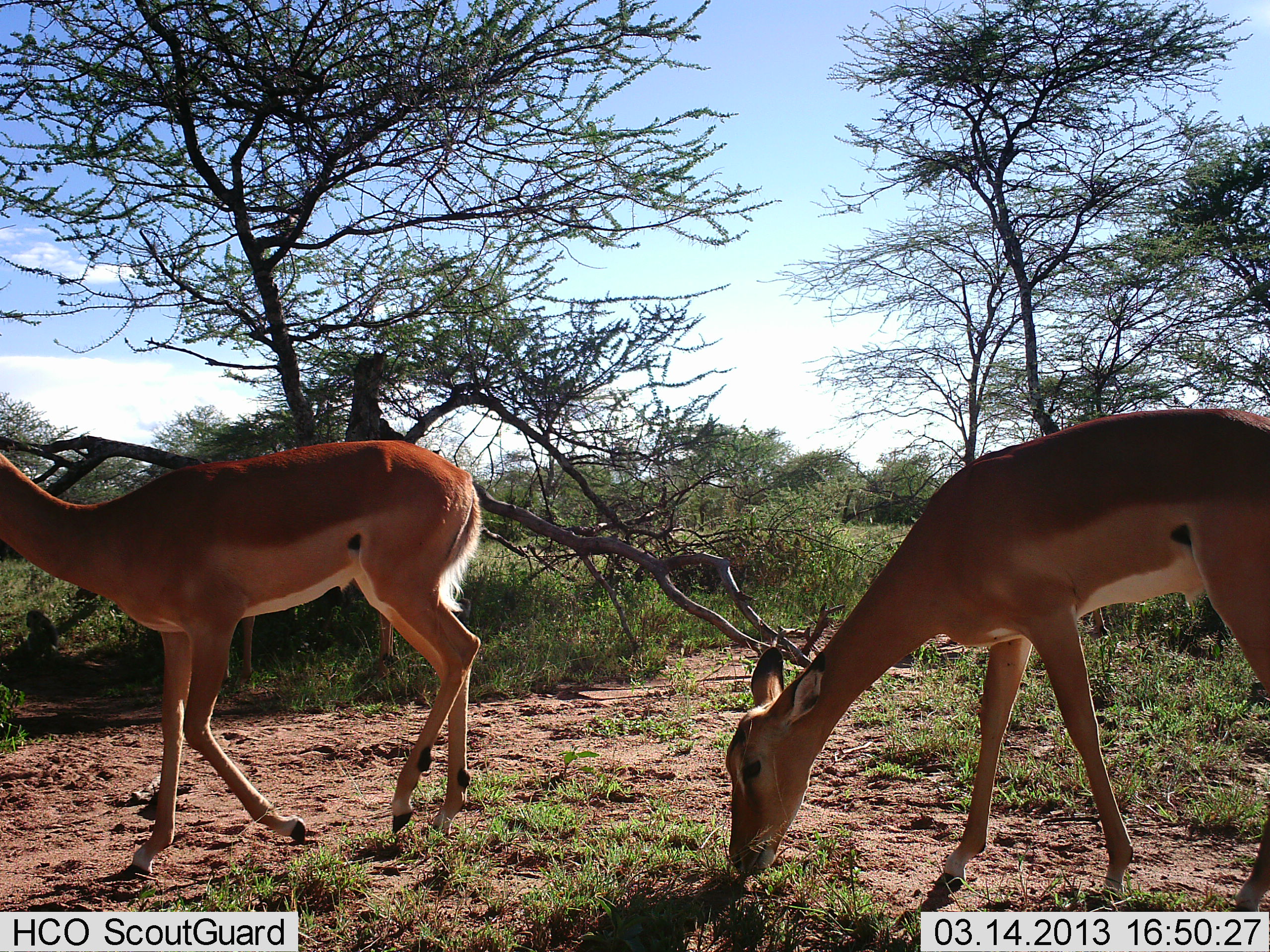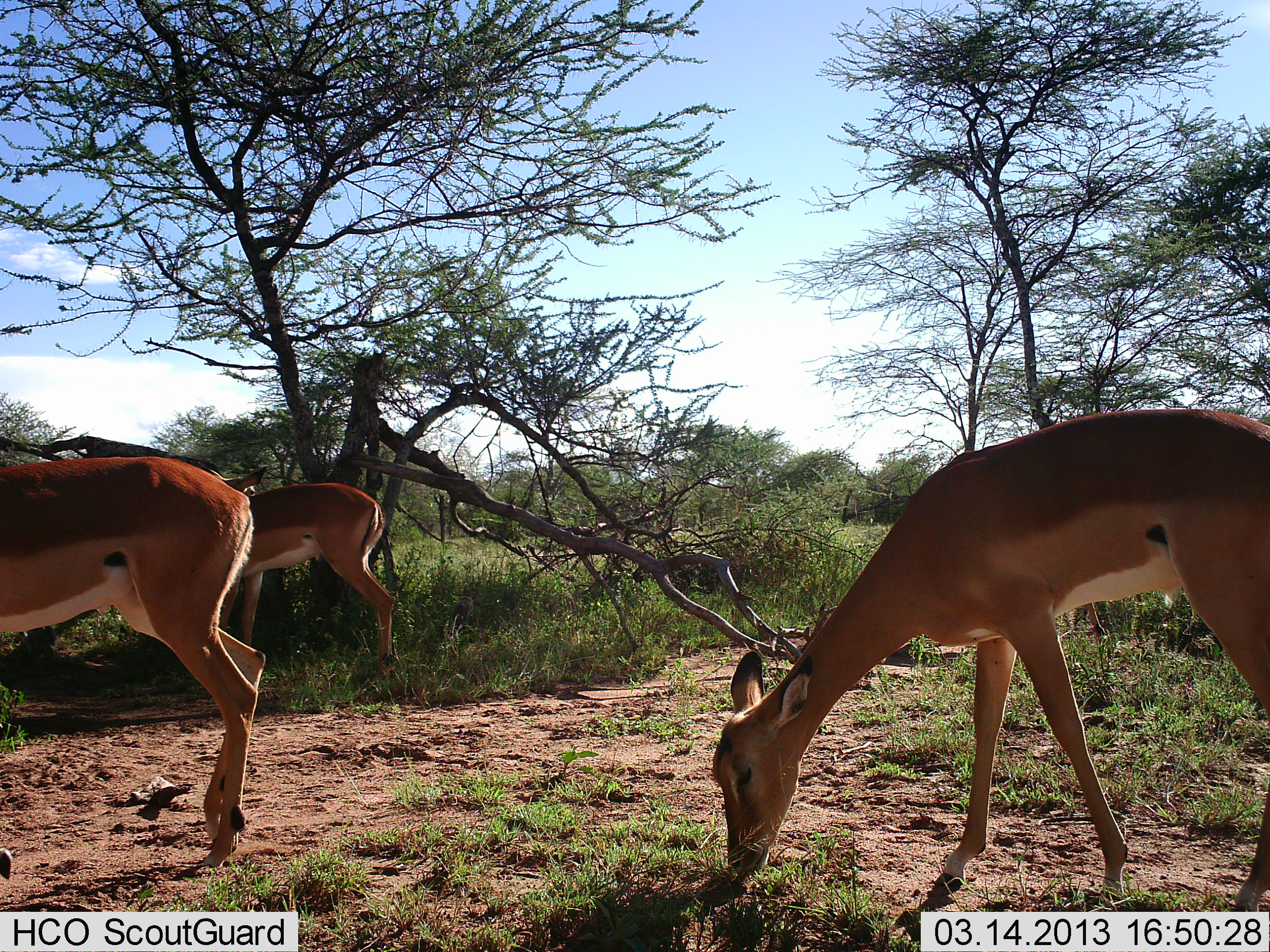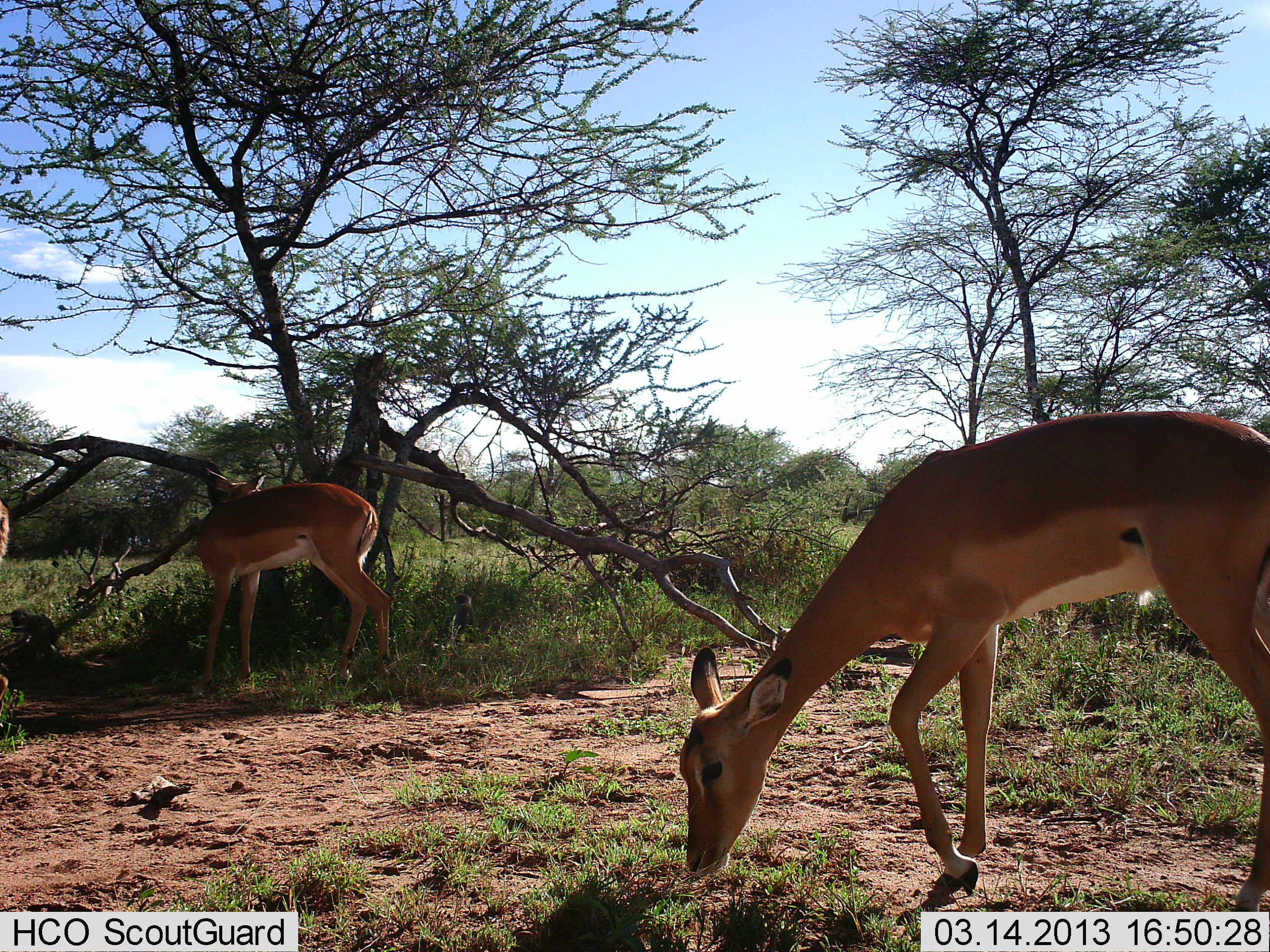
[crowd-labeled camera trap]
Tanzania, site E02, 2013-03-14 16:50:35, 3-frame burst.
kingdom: Animalia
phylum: Chordata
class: Mammalia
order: Artiodactyla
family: Bovidae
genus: Aepyceros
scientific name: Aepyceros melampus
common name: impala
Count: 3.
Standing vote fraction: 30%.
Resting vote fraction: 0%.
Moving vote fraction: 50%.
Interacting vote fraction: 0%.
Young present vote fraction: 0%.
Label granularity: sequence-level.